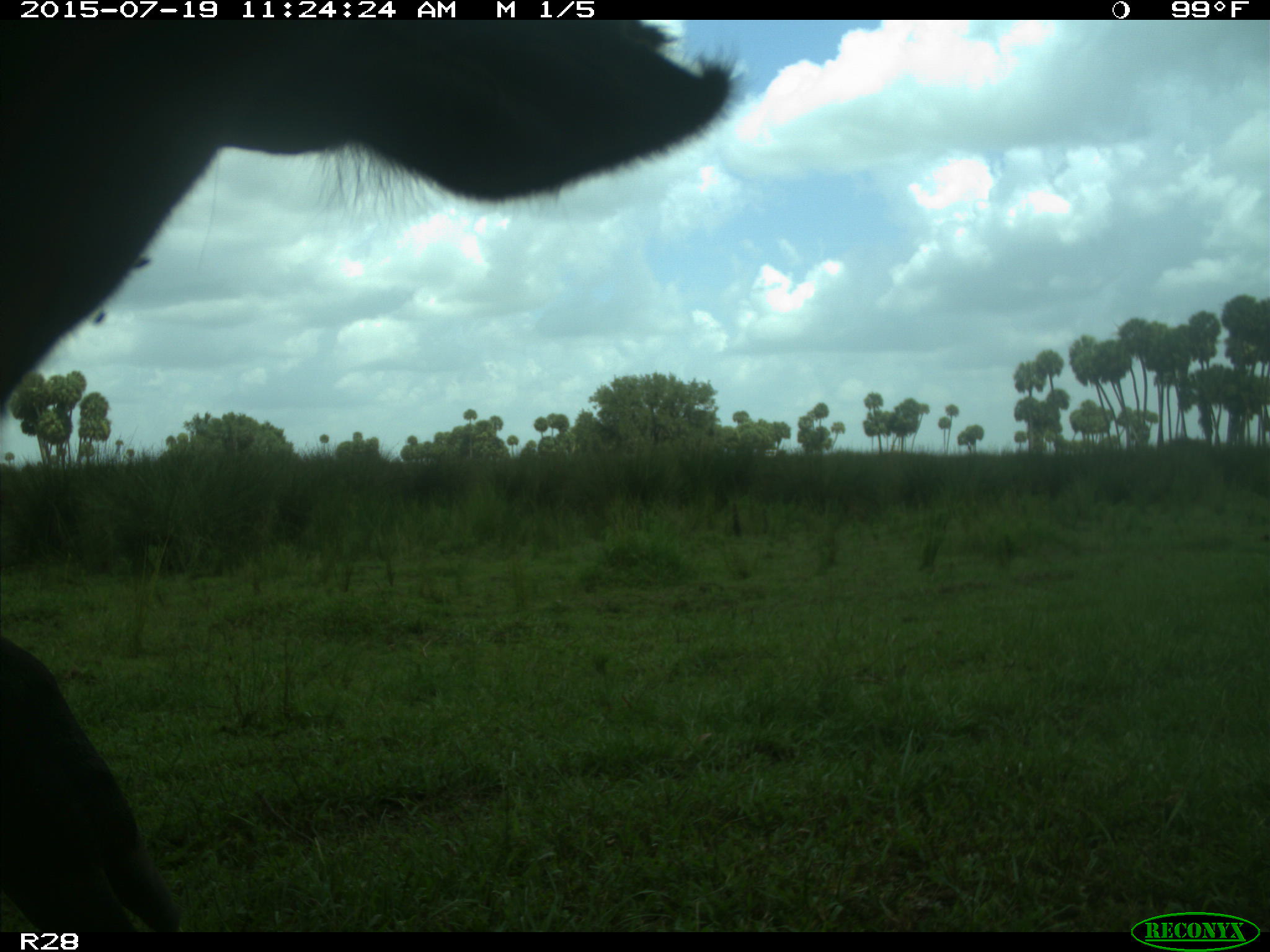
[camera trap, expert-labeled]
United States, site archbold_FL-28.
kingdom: Animalia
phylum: Chordata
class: Mammalia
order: Artiodactyla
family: Bovidae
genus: Bos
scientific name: Bos taurus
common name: domestic cow